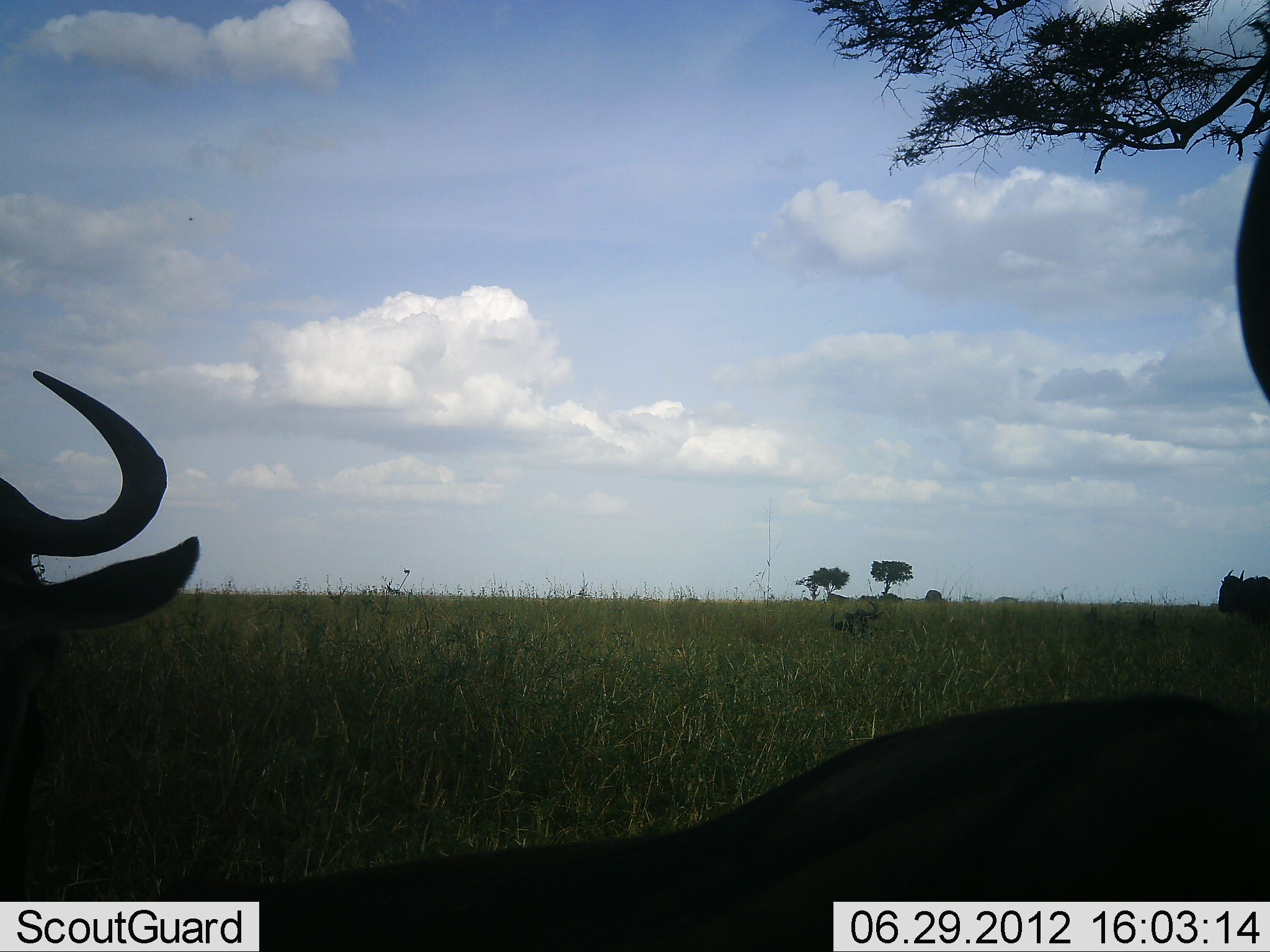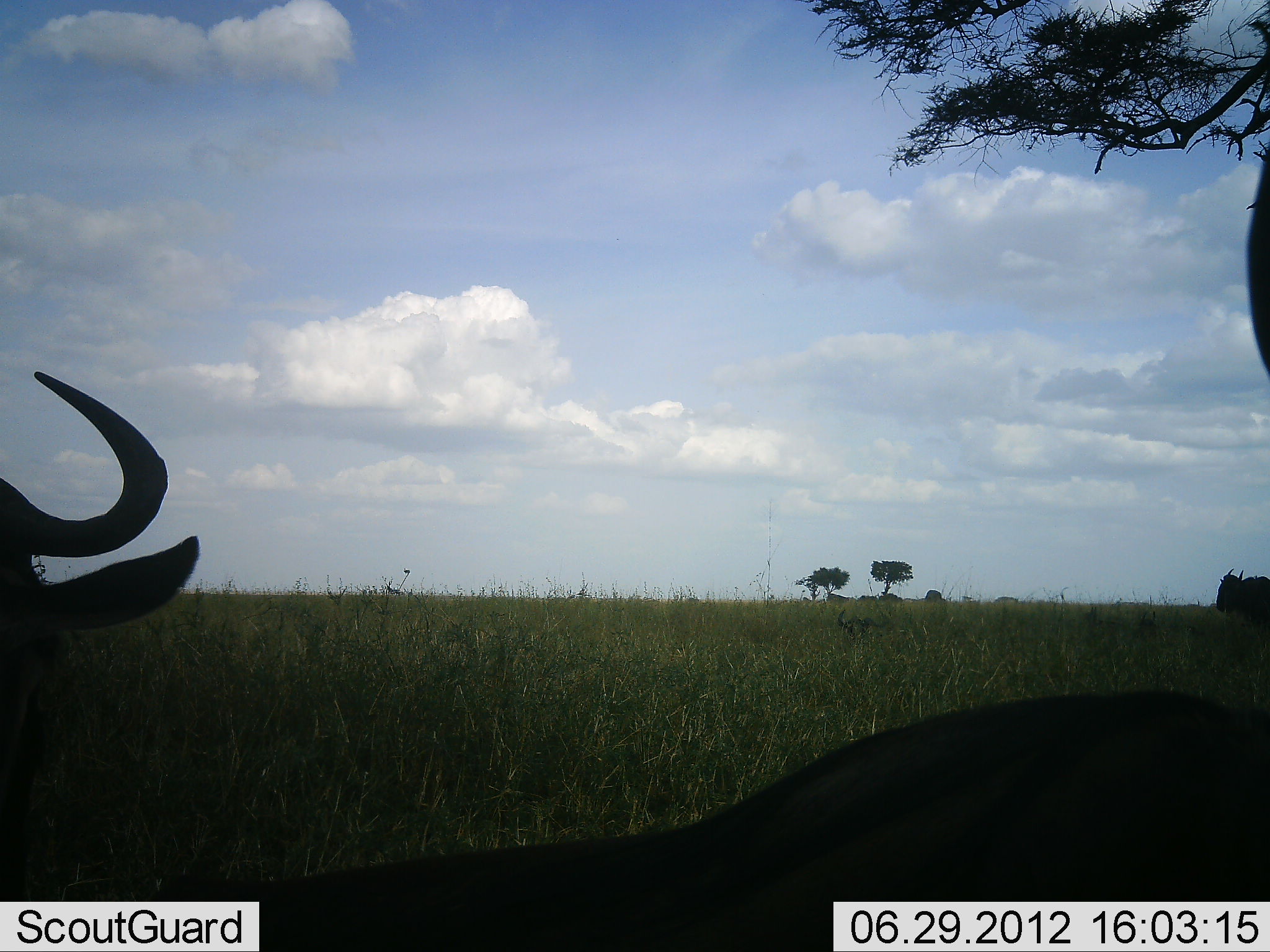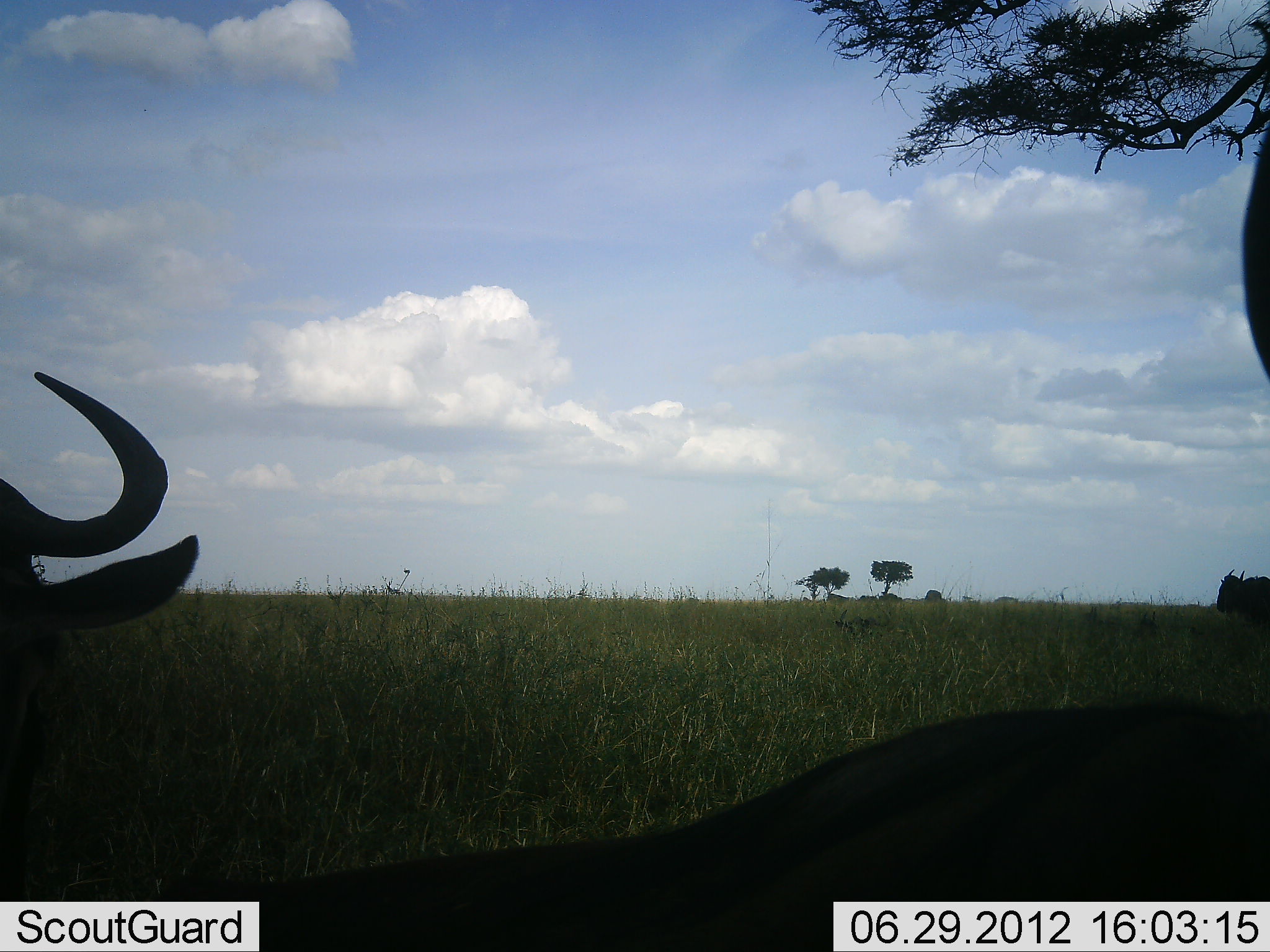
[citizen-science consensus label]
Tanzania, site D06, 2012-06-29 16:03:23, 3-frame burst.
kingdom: Animalia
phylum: Chordata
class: Mammalia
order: Artiodactyla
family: Bovidae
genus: Connochaetes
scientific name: Connochaetes taurinus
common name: blue wildebeest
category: wildebeest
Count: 4.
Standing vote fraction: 70%.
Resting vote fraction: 90%.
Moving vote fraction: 10%.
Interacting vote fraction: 0%.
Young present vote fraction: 0%.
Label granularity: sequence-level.